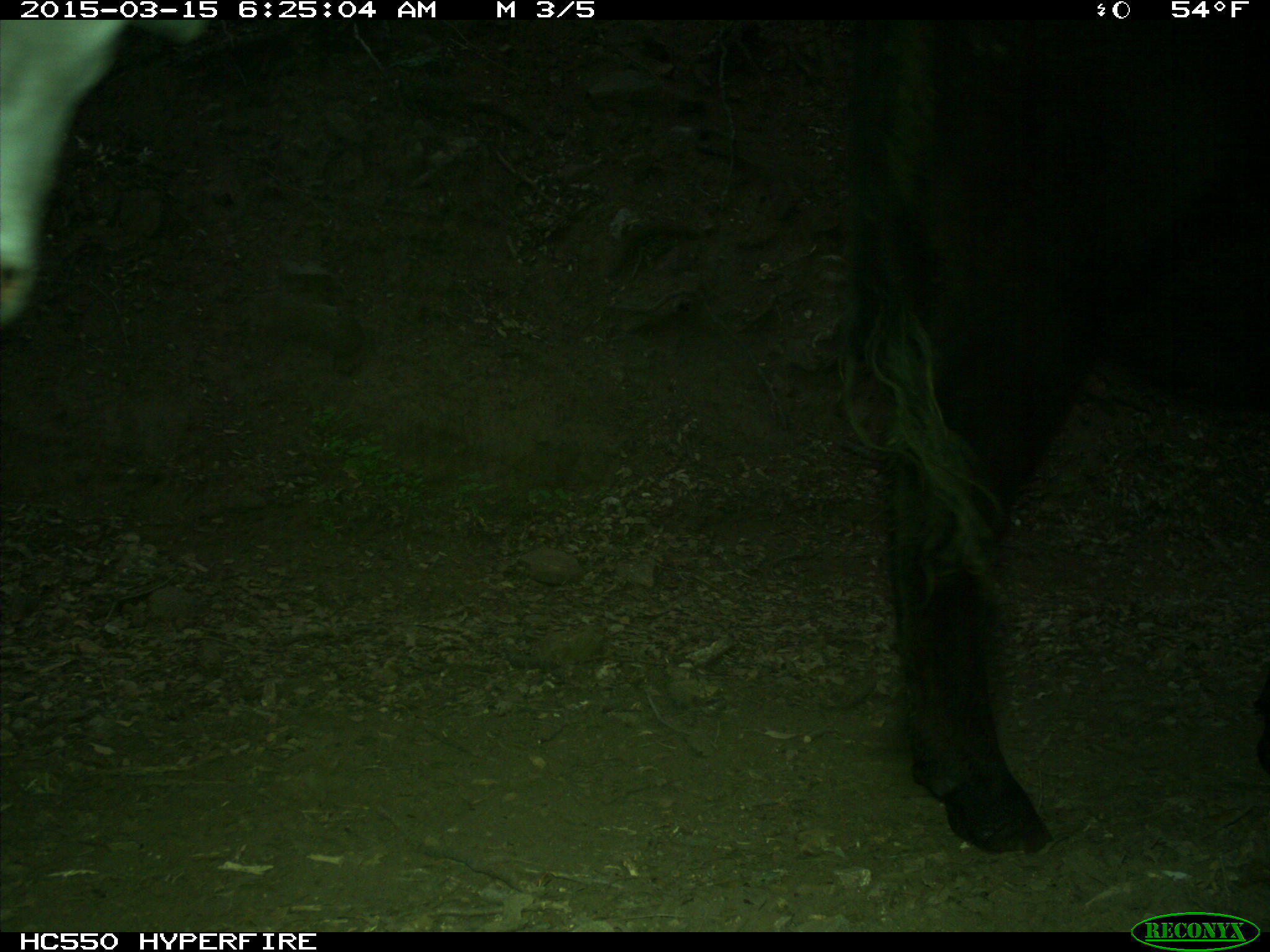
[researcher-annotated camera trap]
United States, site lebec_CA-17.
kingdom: Animalia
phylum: Chordata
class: Mammalia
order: Artiodactyla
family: Bovidae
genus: Bos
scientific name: Bos taurus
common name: domestic cow